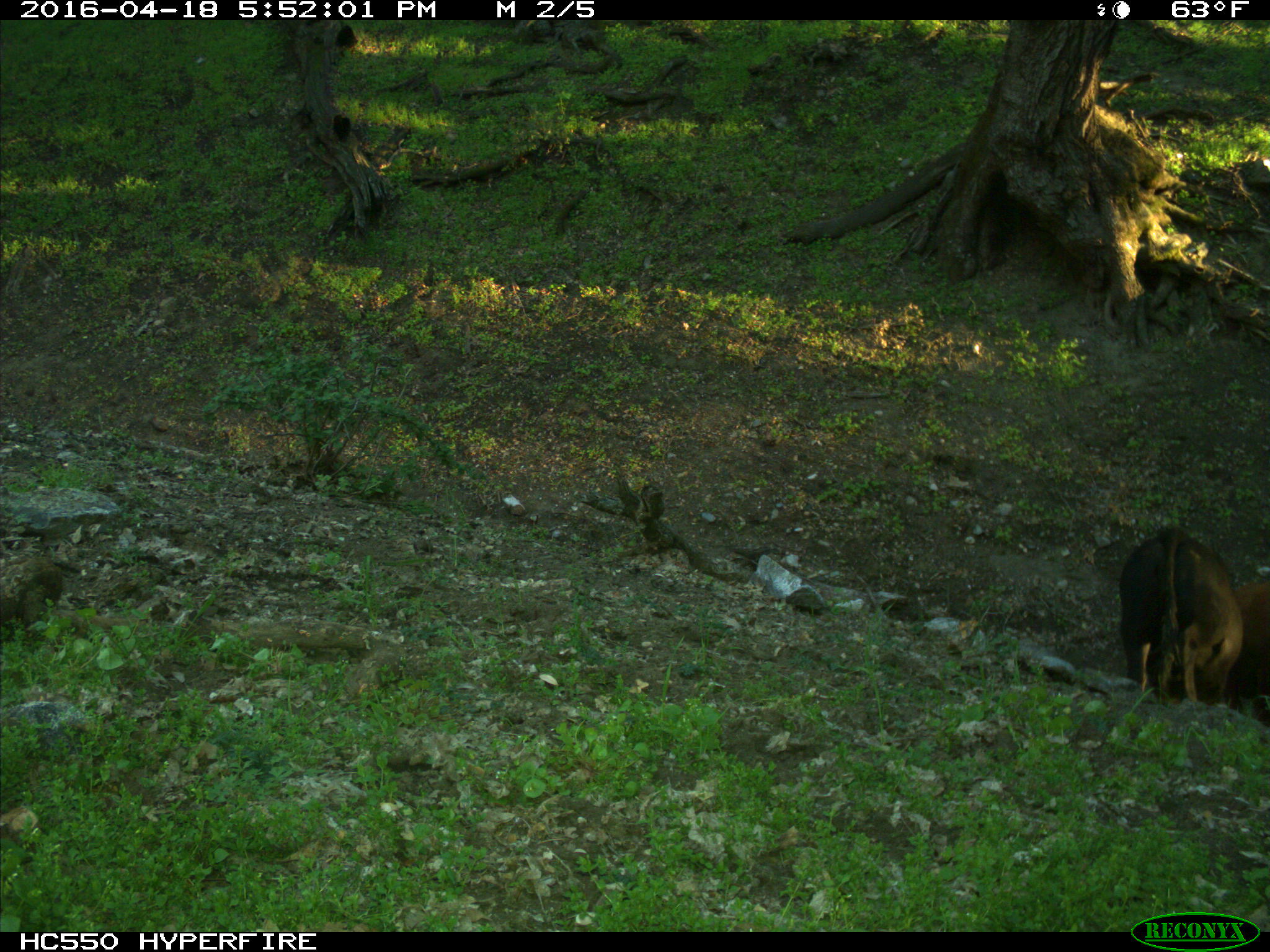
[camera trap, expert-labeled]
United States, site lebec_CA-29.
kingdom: Animalia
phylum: Chordata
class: Mammalia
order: Artiodactyla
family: Bovidae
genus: Bos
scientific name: Bos taurus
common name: domestic cow